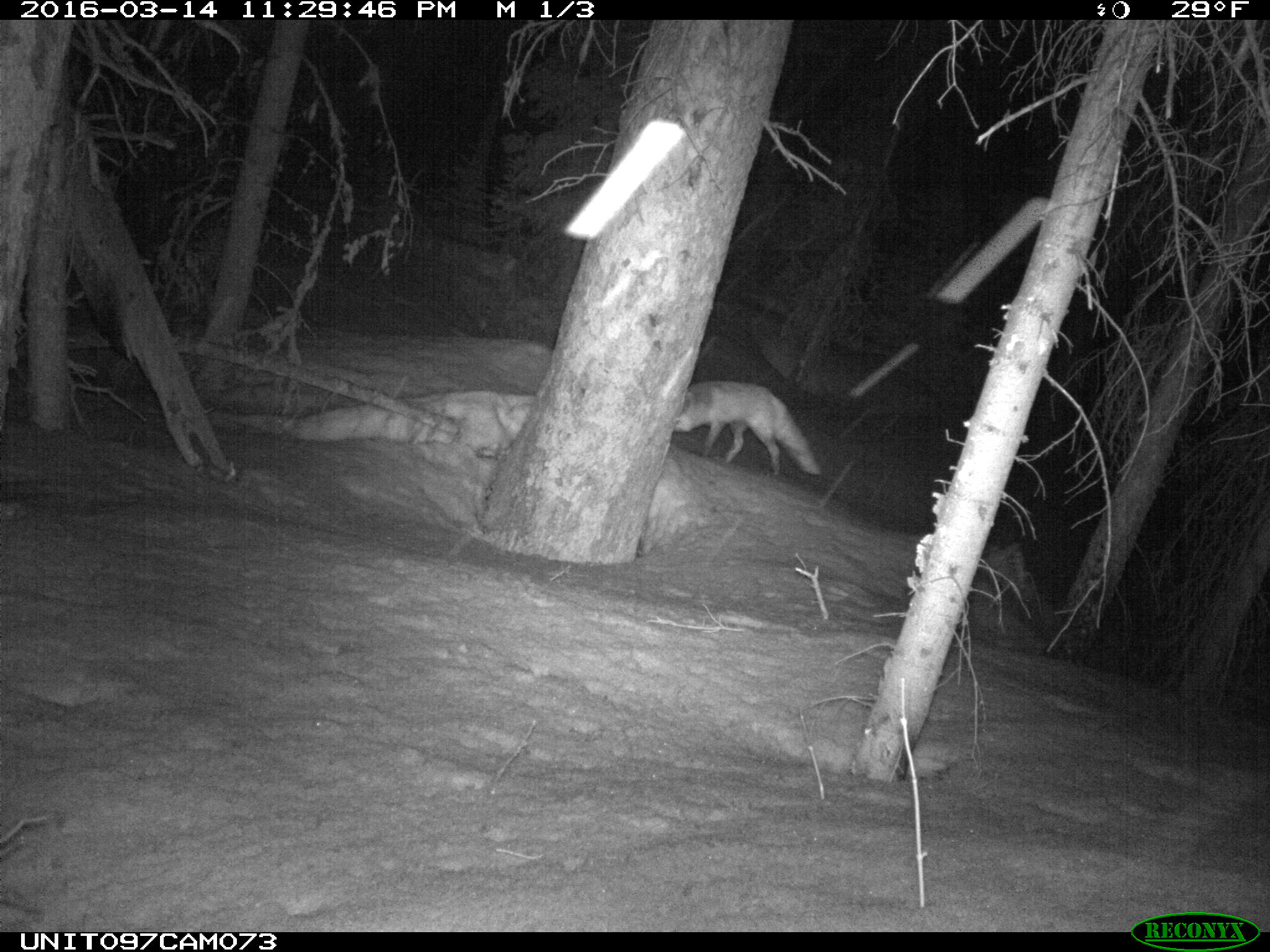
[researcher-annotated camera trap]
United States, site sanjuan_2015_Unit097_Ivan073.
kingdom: Animalia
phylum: Chordata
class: Mammalia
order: Carnivora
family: Canidae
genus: Vulpes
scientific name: Vulpes vulpes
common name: red fox